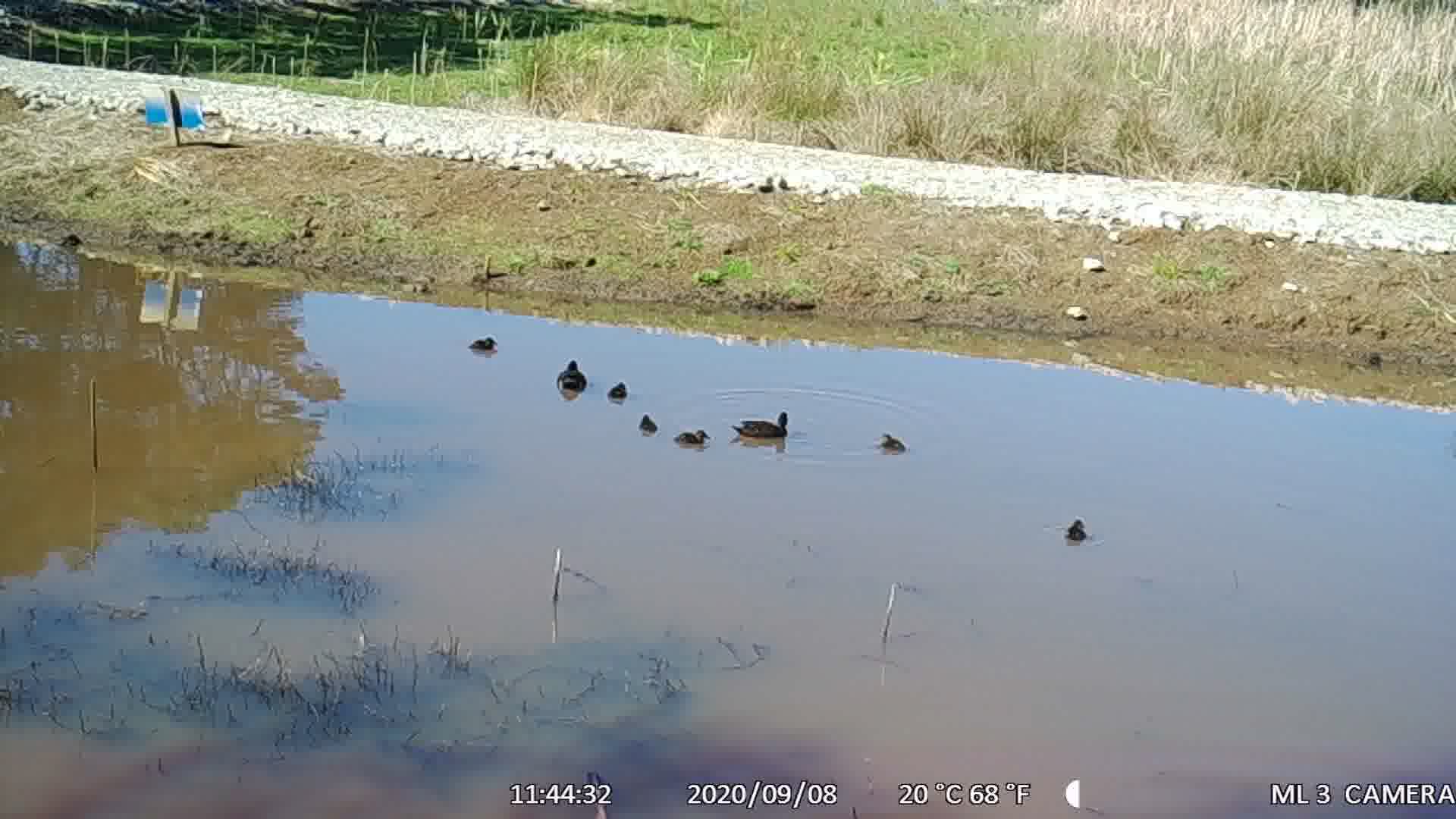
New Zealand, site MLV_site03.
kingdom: Animalia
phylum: Chordata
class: Aves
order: Anseriformes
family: Anatidae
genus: Anas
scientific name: Anas chlorotis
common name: brown teal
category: pateke